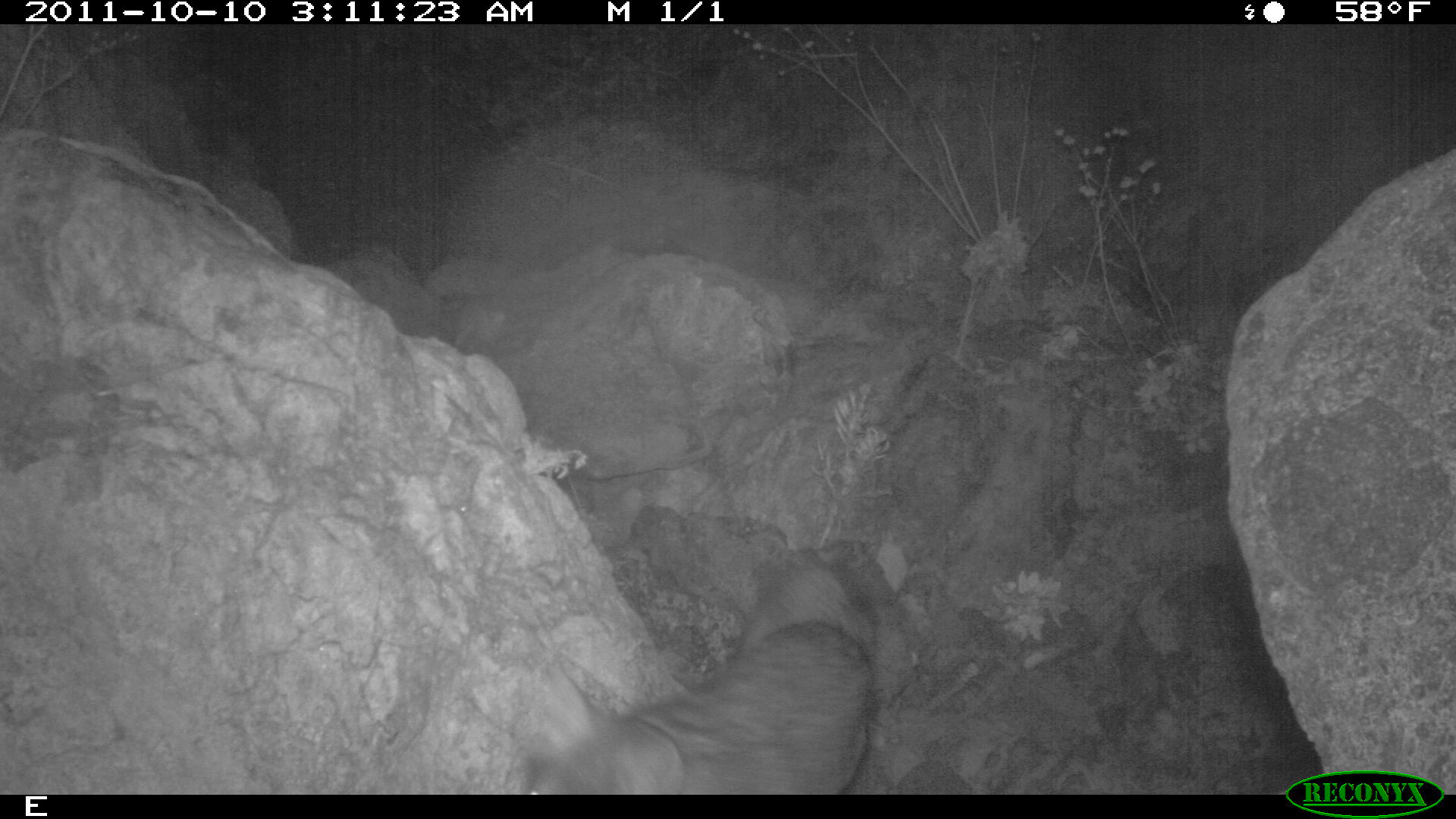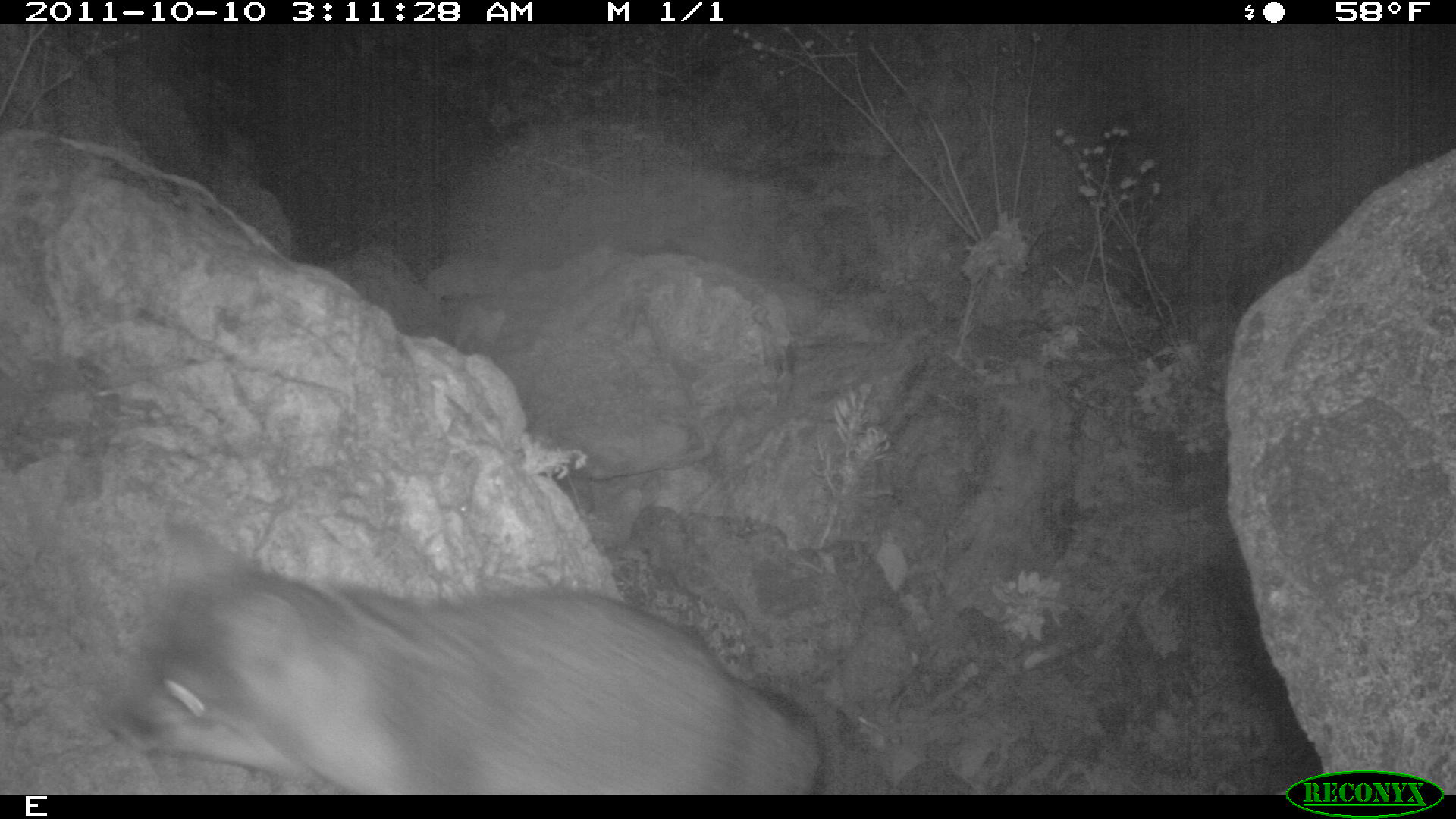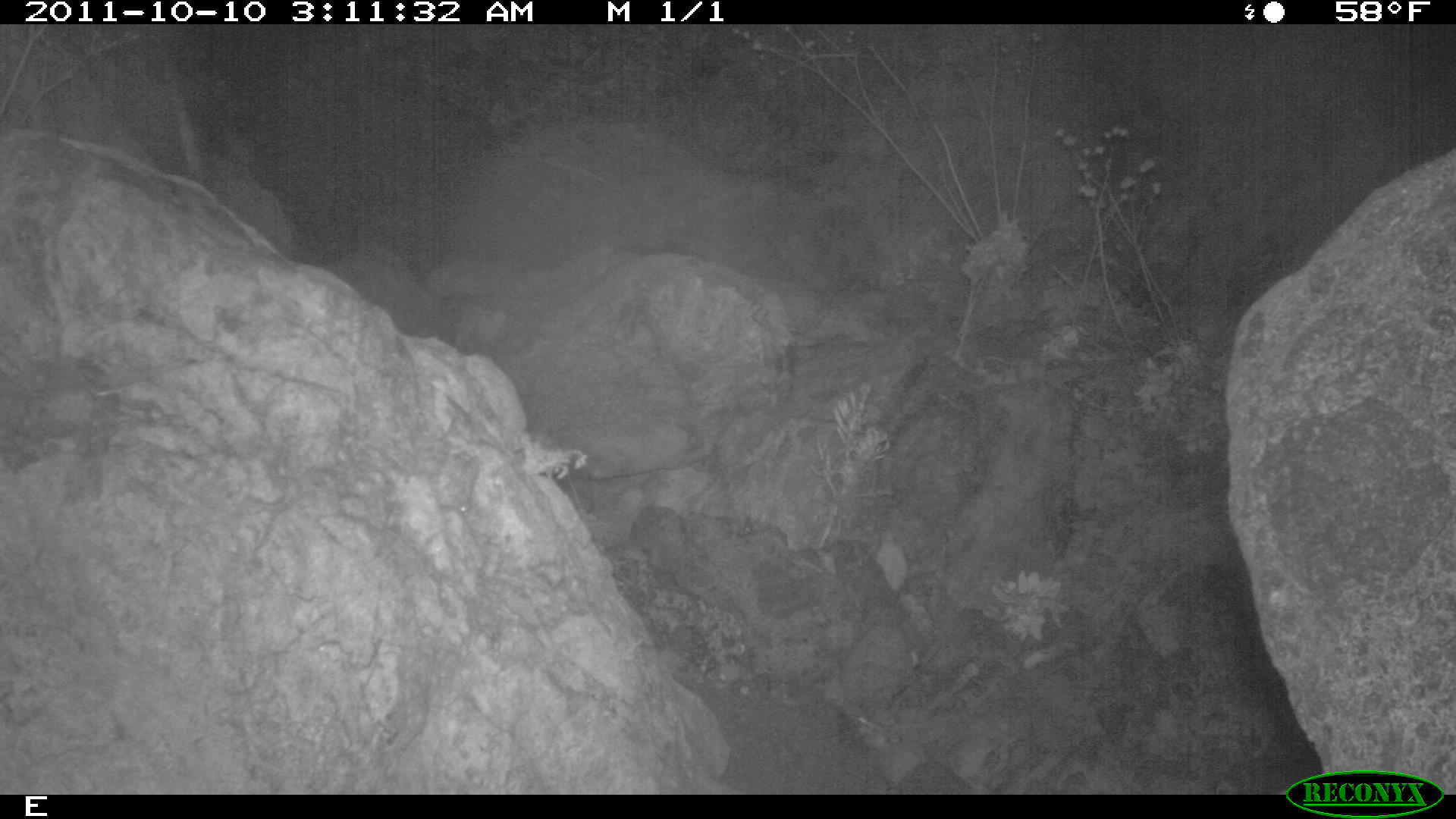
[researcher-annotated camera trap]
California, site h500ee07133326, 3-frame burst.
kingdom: Animalia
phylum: Chordata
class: Mammalia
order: Carnivora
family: Canidae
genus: Urocyon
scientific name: Urocyon littoralis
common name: island fox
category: fox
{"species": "fox (island fox) (Urocyon littoralis)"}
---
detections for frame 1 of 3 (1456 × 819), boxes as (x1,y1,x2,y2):
fox: (520,617,872,792)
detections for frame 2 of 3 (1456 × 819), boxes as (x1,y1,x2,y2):
fox: (103,510,827,794)